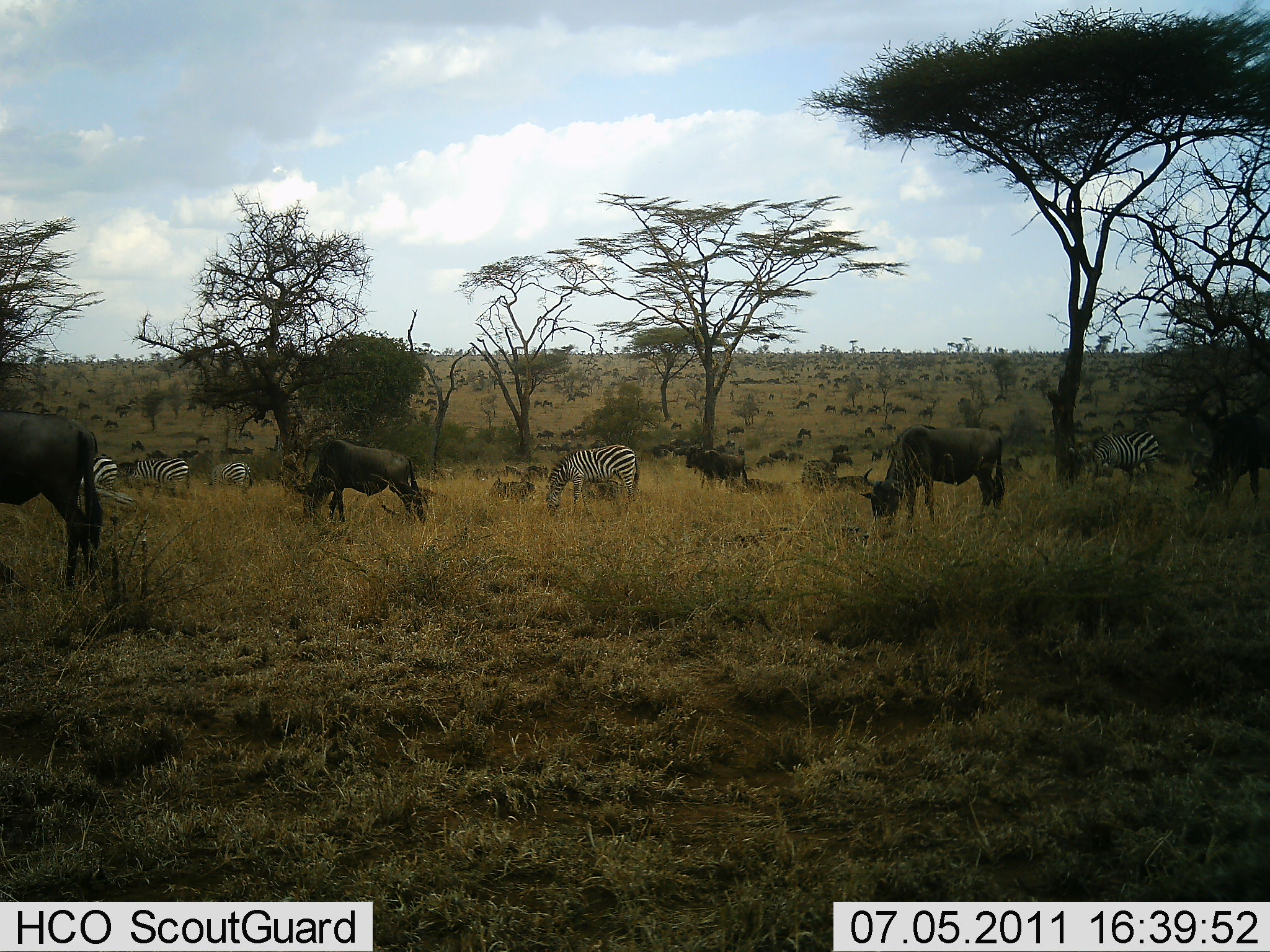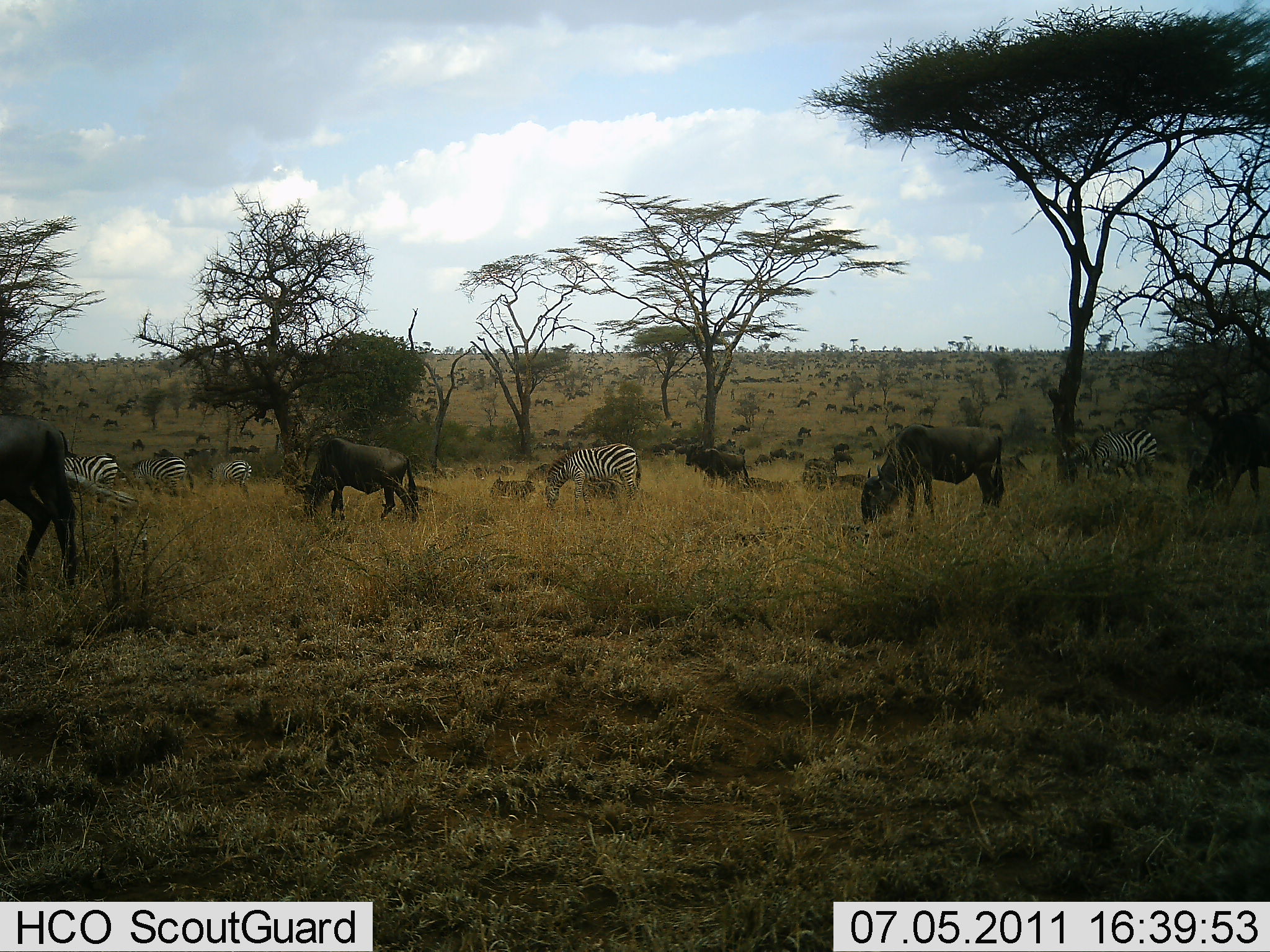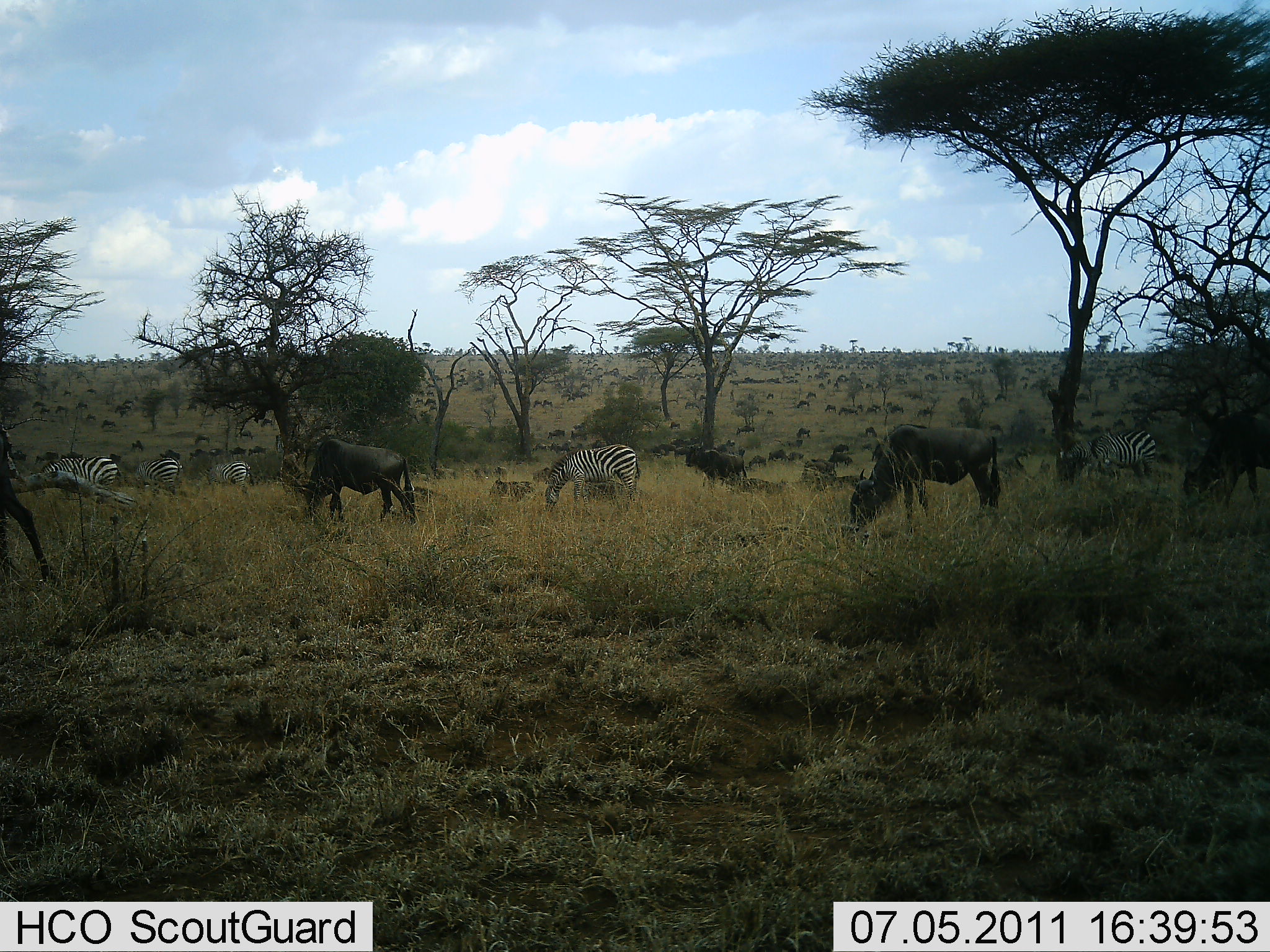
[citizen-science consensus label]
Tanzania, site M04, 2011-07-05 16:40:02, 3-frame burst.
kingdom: Animalia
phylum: Chordata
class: Mammalia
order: Artiodactyla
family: Bovidae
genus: Connochaetes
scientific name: Connochaetes taurinus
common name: blue wildebeest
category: wildebeest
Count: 11-50.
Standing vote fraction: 43%.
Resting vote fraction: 7%.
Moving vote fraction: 43%.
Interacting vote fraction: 0%.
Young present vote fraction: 0%.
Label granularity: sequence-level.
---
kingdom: Animalia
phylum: Chordata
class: Mammalia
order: Perissodactyla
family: Equidae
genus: Equus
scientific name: Equus quagga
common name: plains zebra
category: zebra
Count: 5.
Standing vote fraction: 33%.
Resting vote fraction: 0%.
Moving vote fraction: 20%.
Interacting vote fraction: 0%.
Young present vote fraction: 0%.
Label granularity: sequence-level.